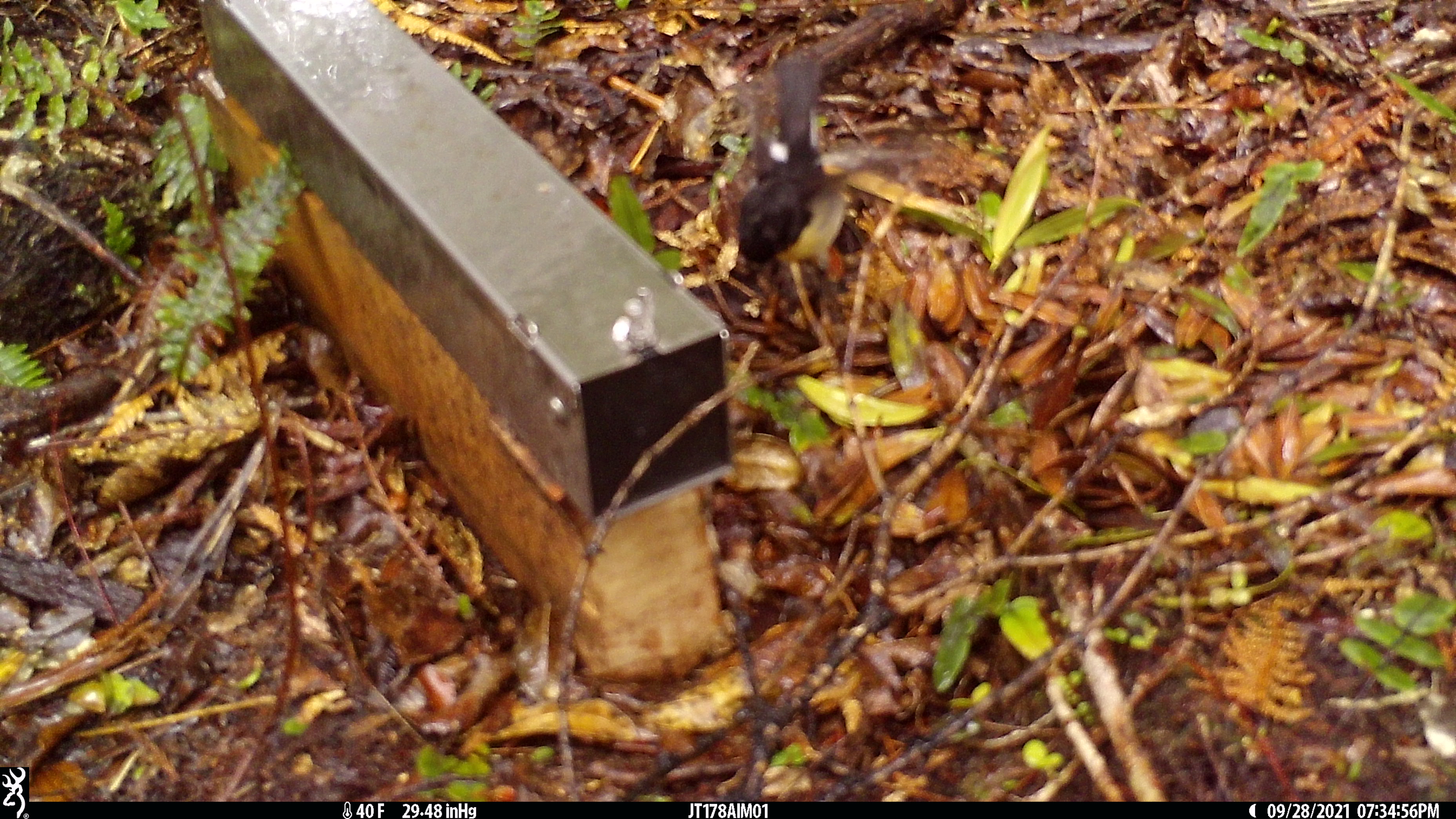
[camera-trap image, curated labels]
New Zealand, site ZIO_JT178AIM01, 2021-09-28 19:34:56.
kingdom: Animalia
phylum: Chordata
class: Aves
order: Passeriformes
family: Petroicidae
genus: Petroica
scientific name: Petroica macrocephala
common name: tomtit